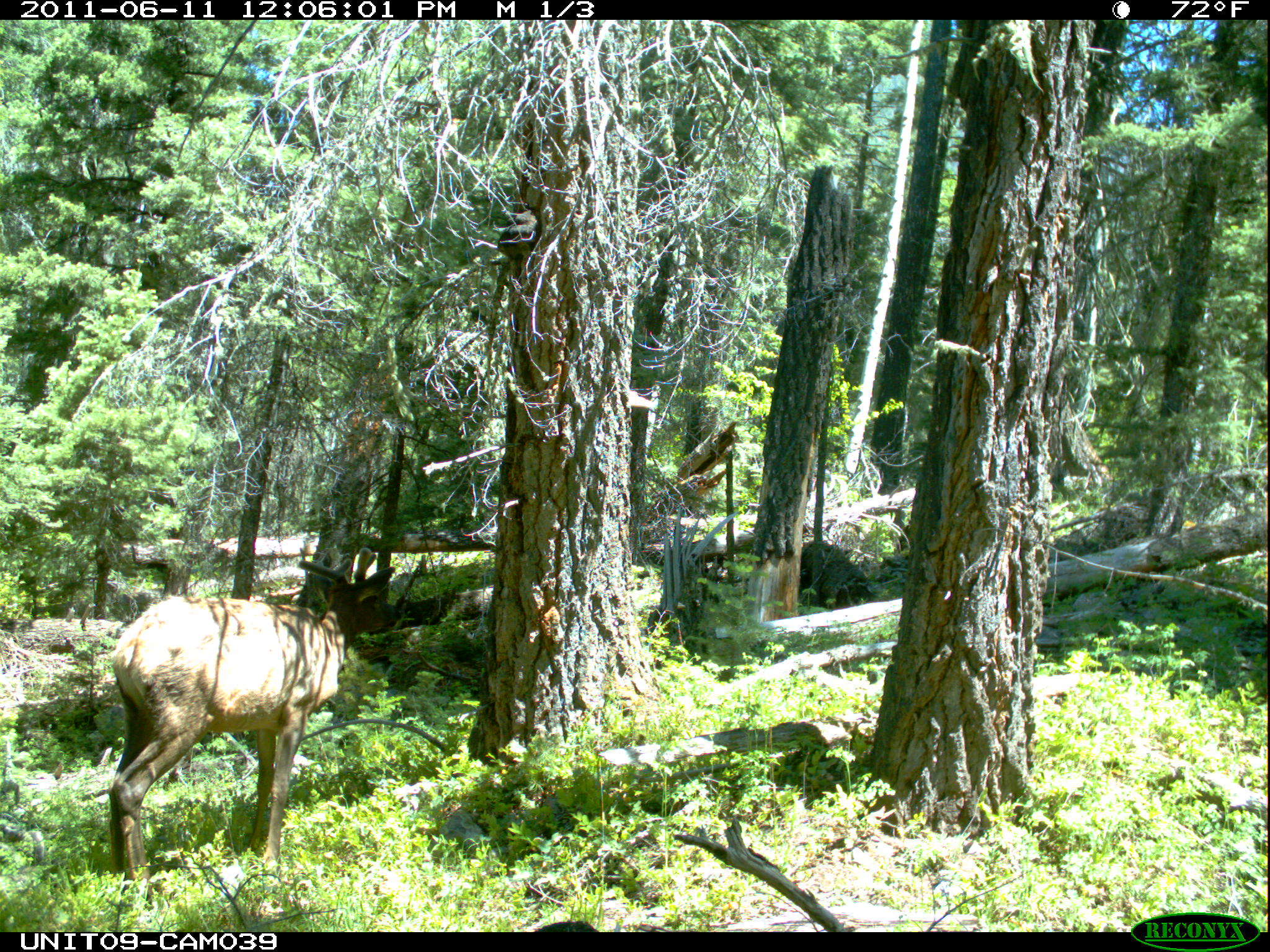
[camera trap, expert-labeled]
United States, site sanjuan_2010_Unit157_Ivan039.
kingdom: Animalia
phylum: Chordata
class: Mammalia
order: Artiodactyla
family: Cervidae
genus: Cervus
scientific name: Cervus elaphus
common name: red deer